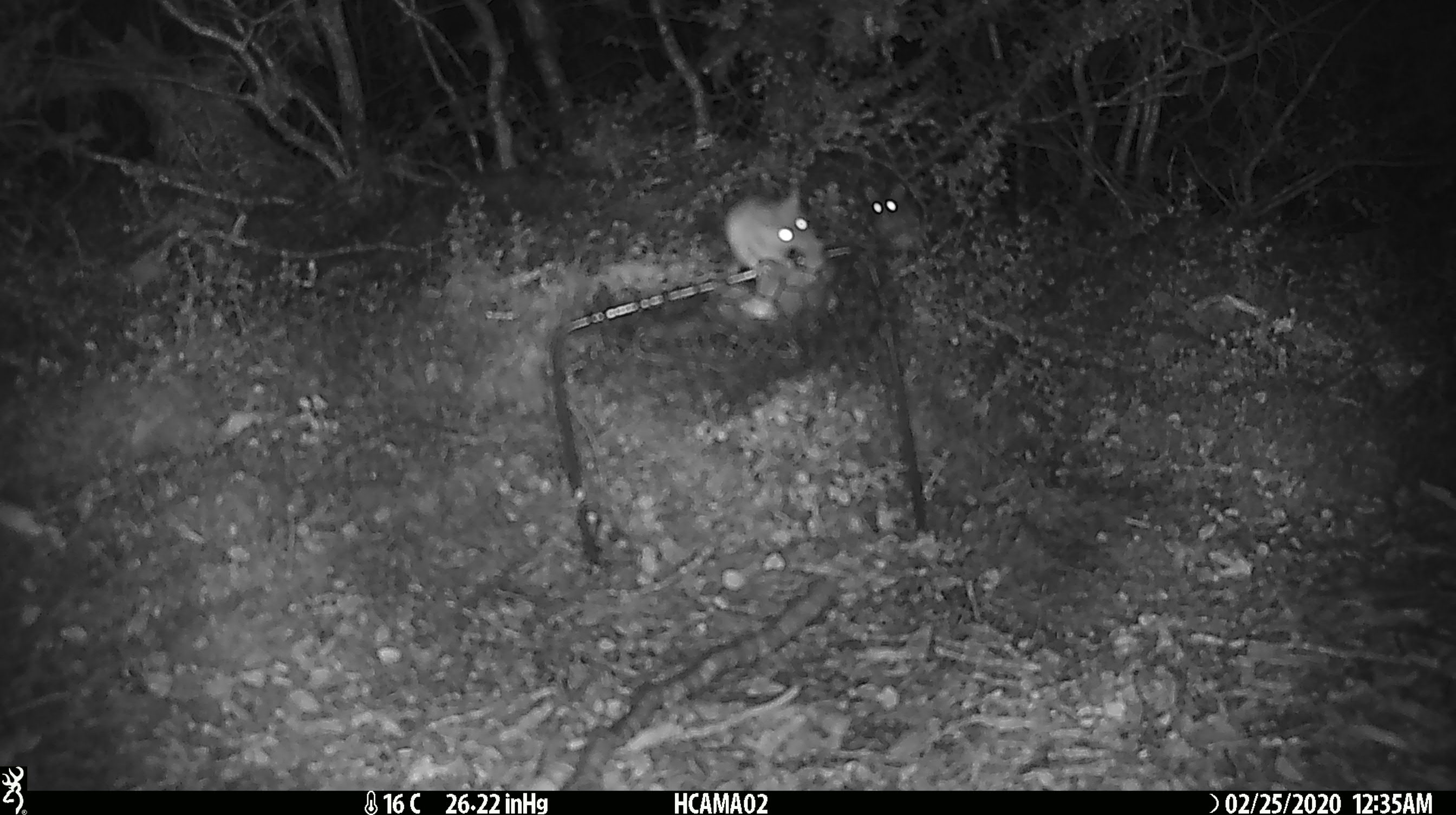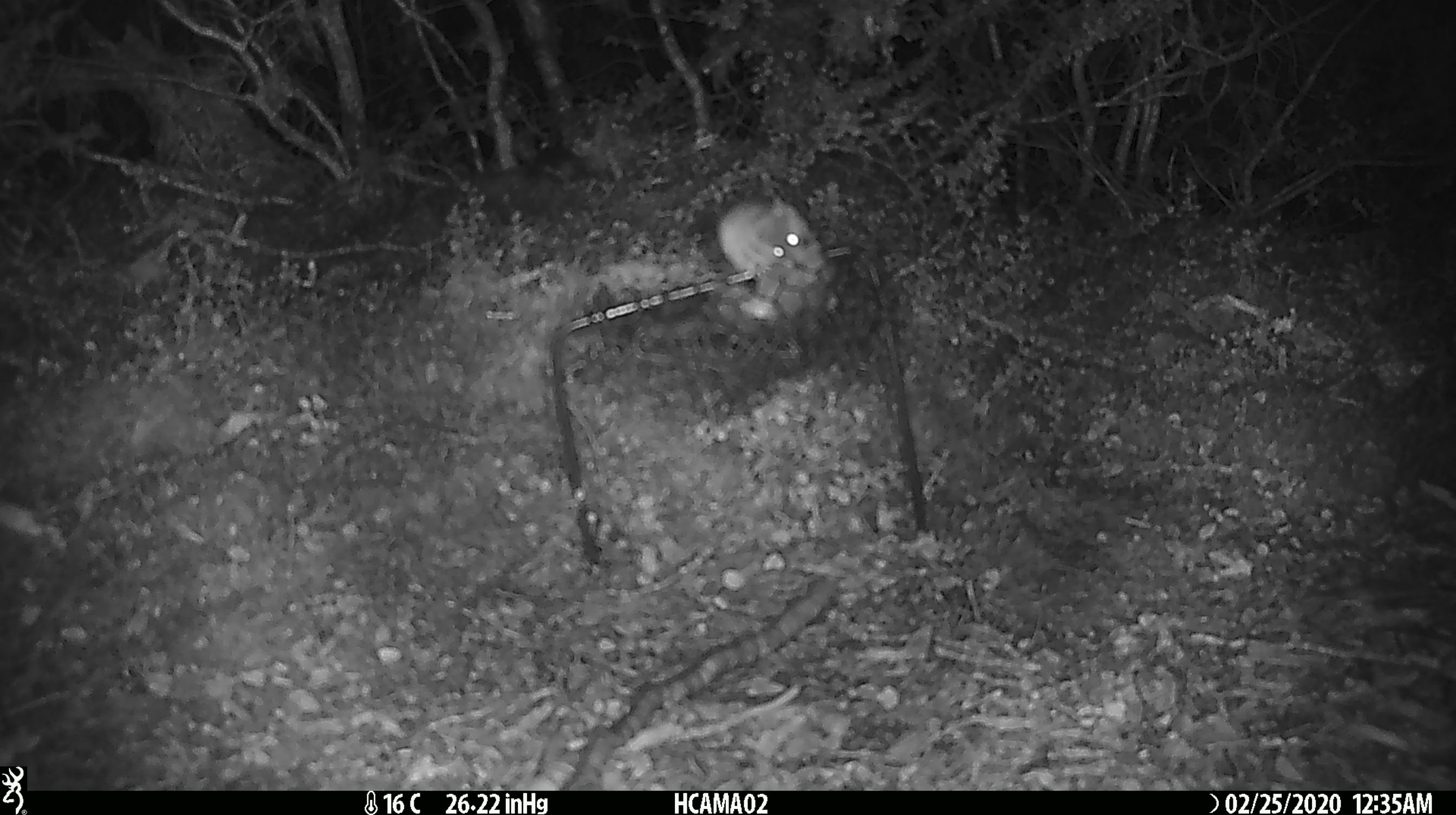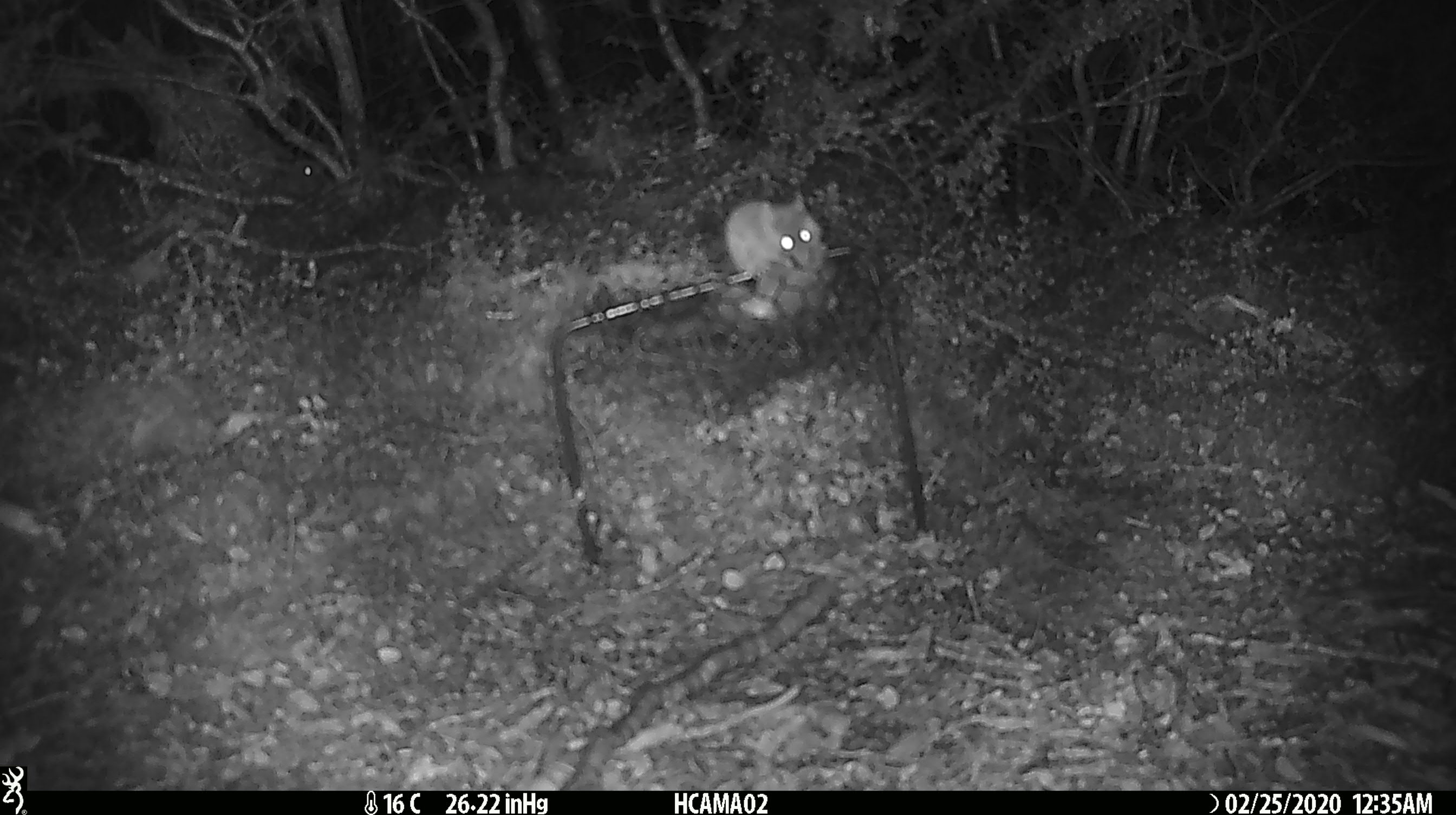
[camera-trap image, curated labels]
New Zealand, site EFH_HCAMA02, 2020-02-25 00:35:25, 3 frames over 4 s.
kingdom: Animalia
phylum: Chordata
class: Mammalia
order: Rodentia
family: Muridae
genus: Mus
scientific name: Mus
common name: mouse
Mouse (Mus).